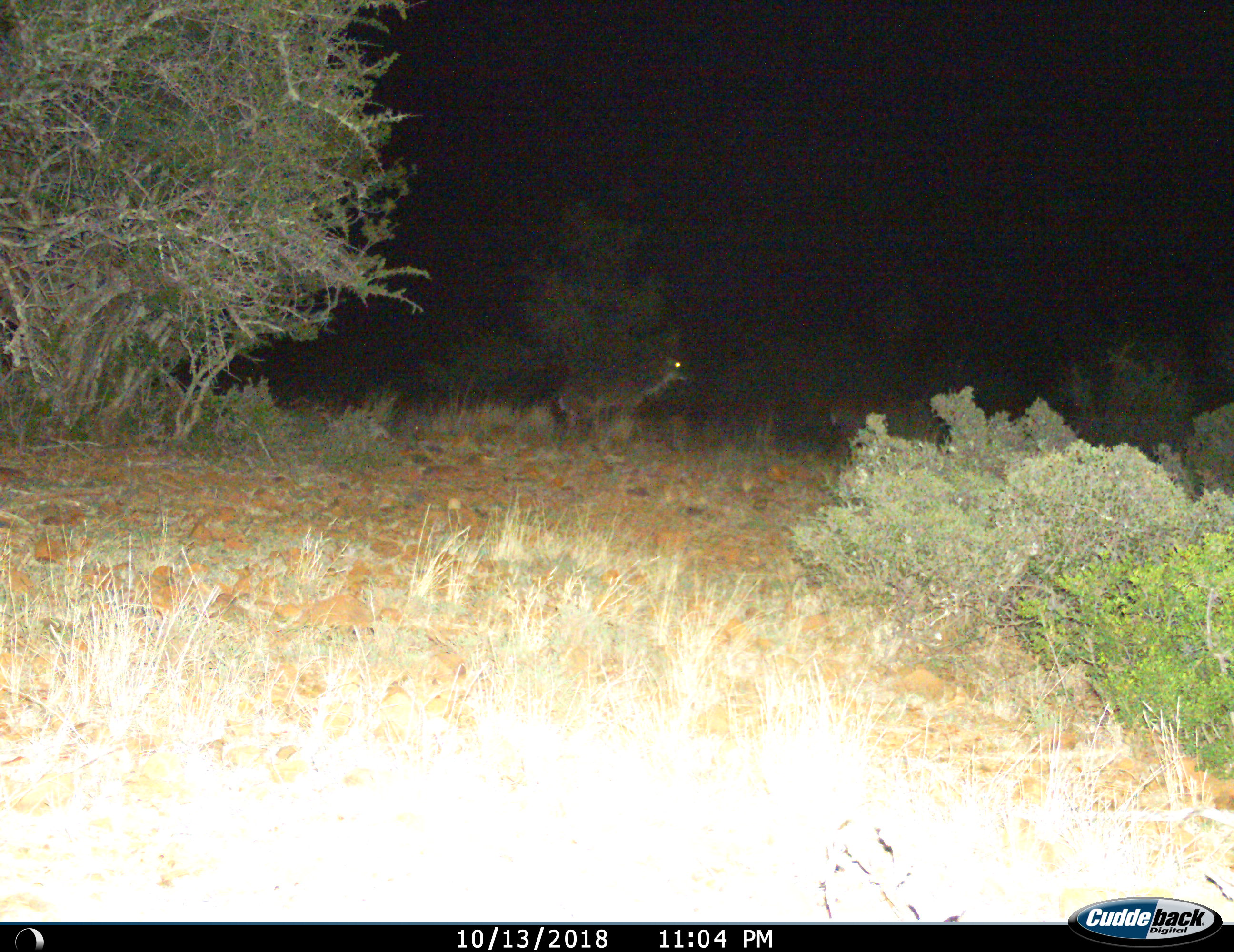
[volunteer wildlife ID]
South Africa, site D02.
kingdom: Animalia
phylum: Chordata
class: Mammalia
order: Artiodactyla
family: Bovidae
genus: Tragelaphus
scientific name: Tragelaphus strepsiceros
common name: greater kudu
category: kudu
Kudu (greater kudu) (Tragelaphus strepsiceros), count 1. Behavior (volunteer vote fractions): standing 17%, resting 0%, moving 83%, interacting 0%. Young present (vote fraction): 0%. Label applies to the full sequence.